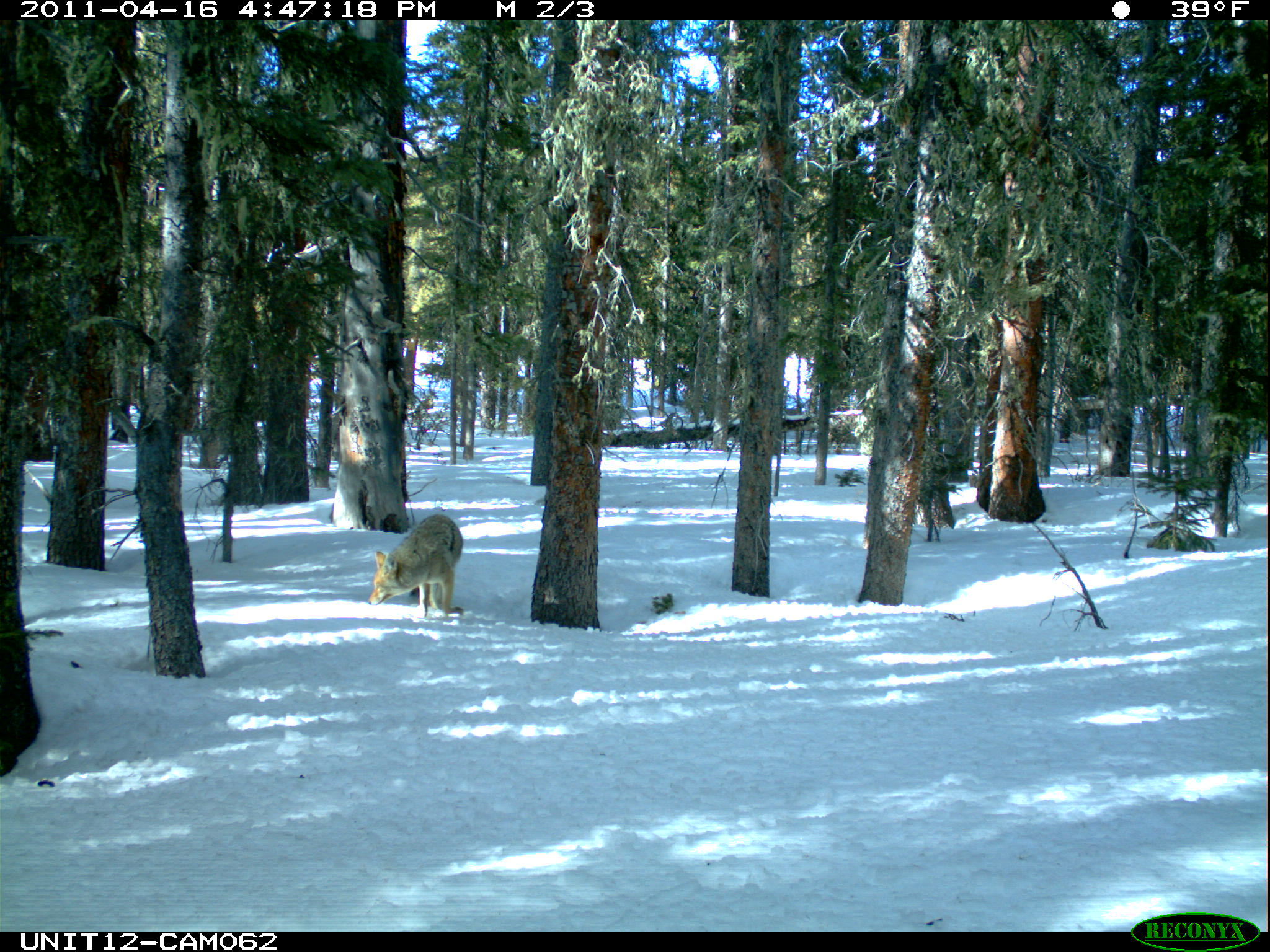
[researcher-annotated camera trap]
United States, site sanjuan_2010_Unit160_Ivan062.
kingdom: Animalia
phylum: Chordata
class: Mammalia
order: Carnivora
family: Canidae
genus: Canis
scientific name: Canis latrans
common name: coyote